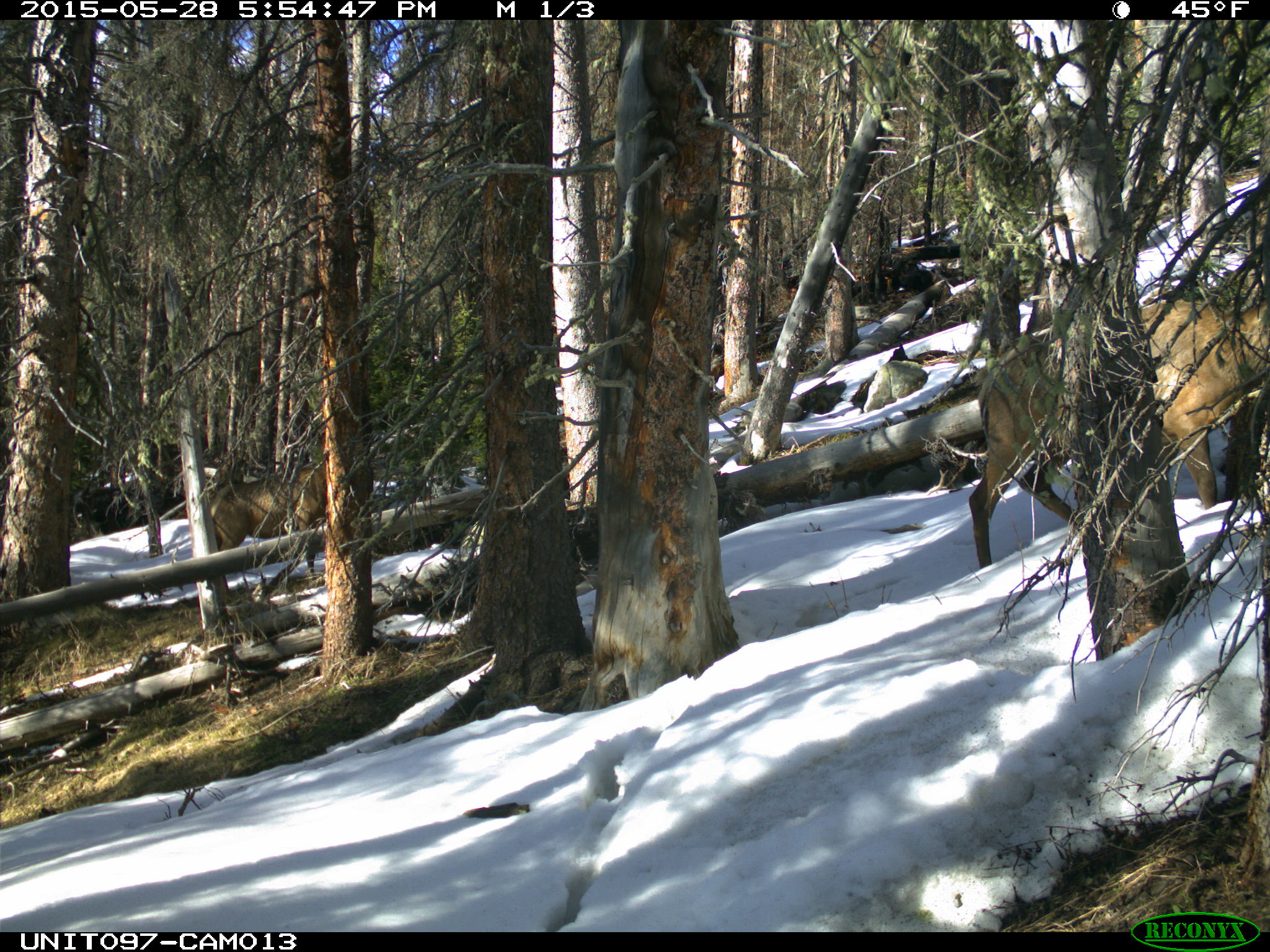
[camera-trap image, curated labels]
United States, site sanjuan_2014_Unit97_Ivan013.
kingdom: Animalia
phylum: Chordata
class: Mammalia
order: Artiodactyla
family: Cervidae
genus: Cervus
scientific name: Cervus elaphus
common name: red deer